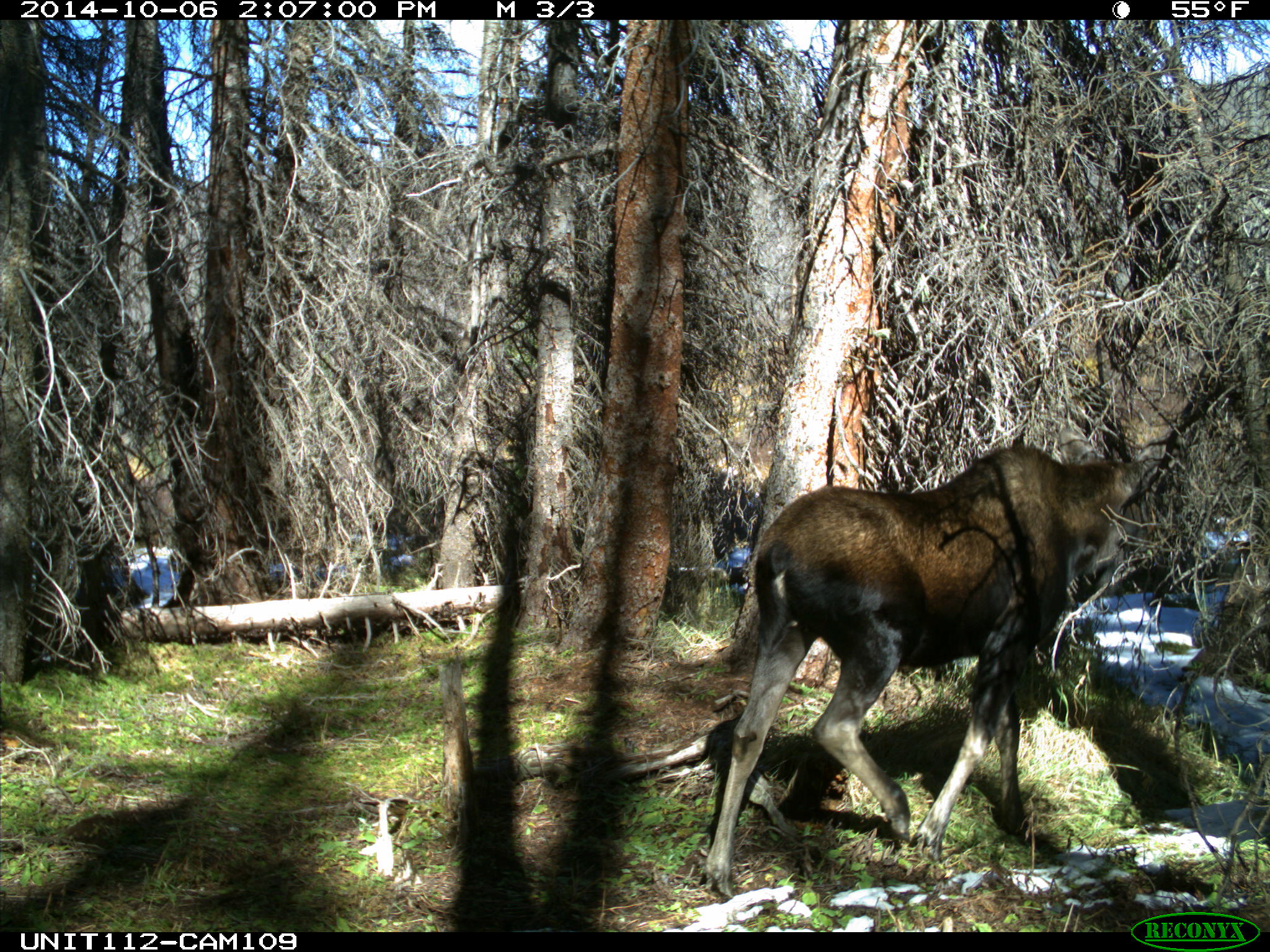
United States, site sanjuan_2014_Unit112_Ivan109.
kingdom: Animalia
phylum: Chordata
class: Mammalia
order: Artiodactyla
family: Cervidae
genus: Alces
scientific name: Alces alces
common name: moose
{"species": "Alces alces (moose)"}